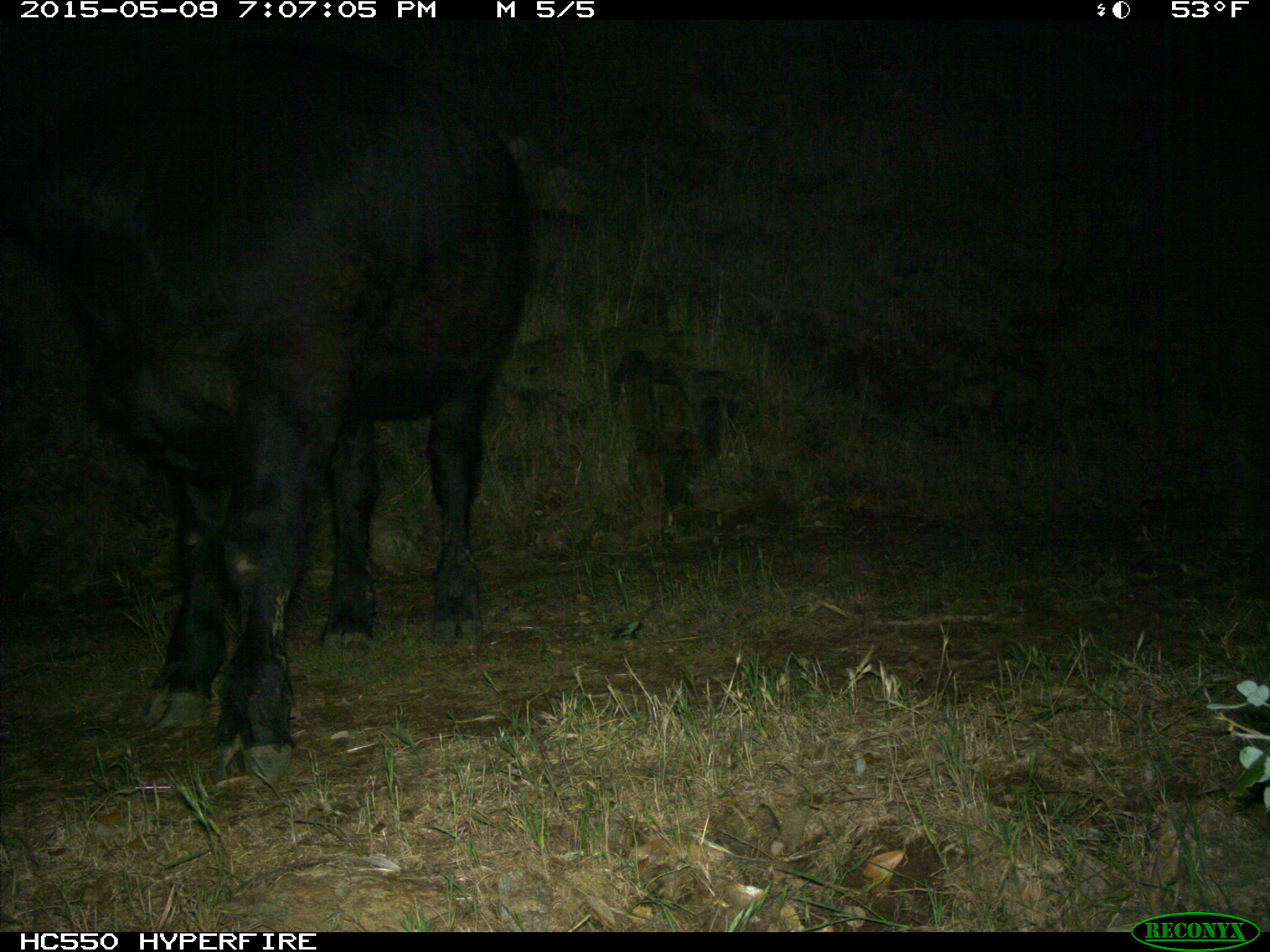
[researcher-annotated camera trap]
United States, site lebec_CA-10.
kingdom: Animalia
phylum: Chordata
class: Mammalia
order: Artiodactyla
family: Bovidae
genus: Bos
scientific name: Bos taurus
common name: domestic cow